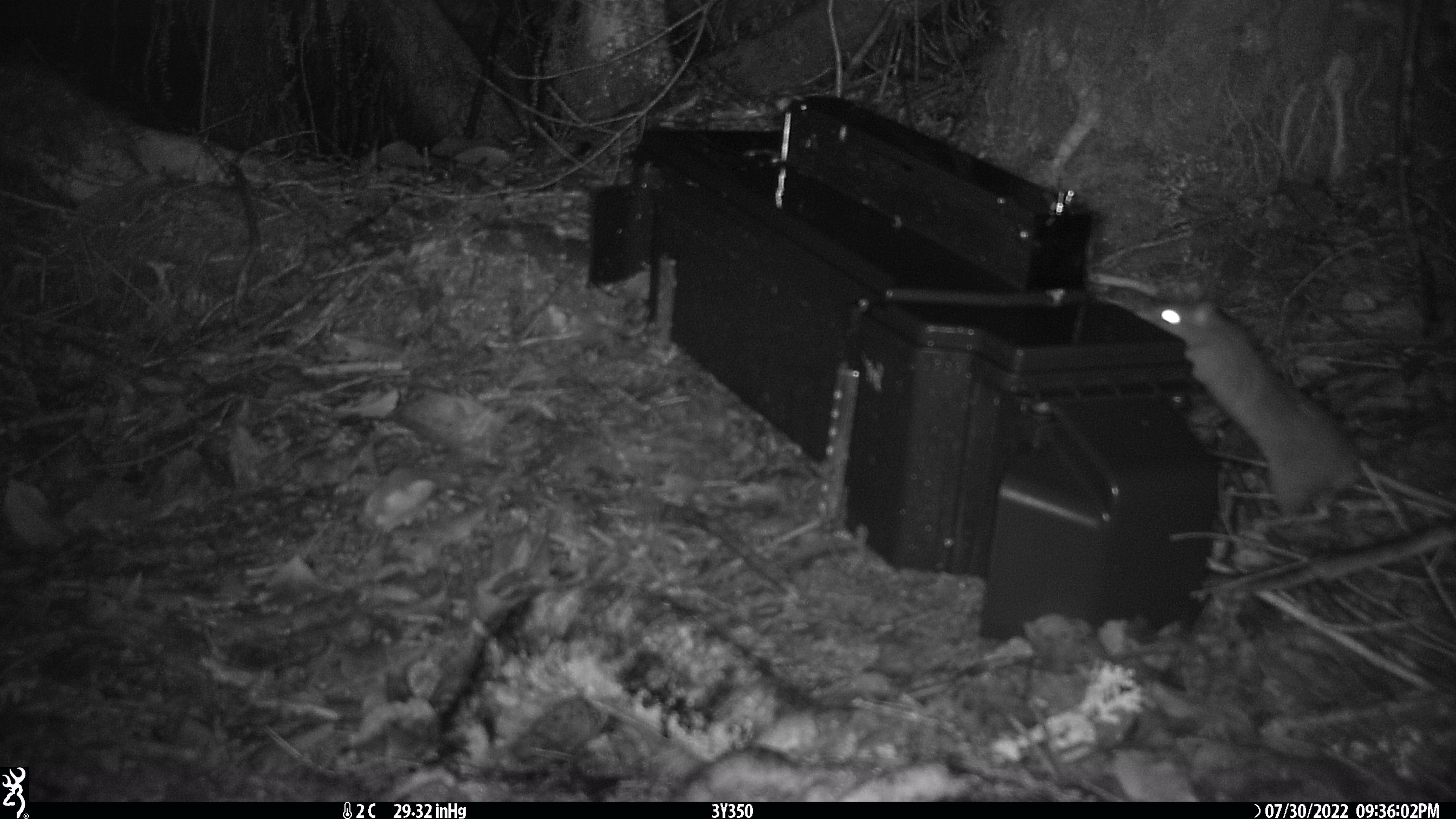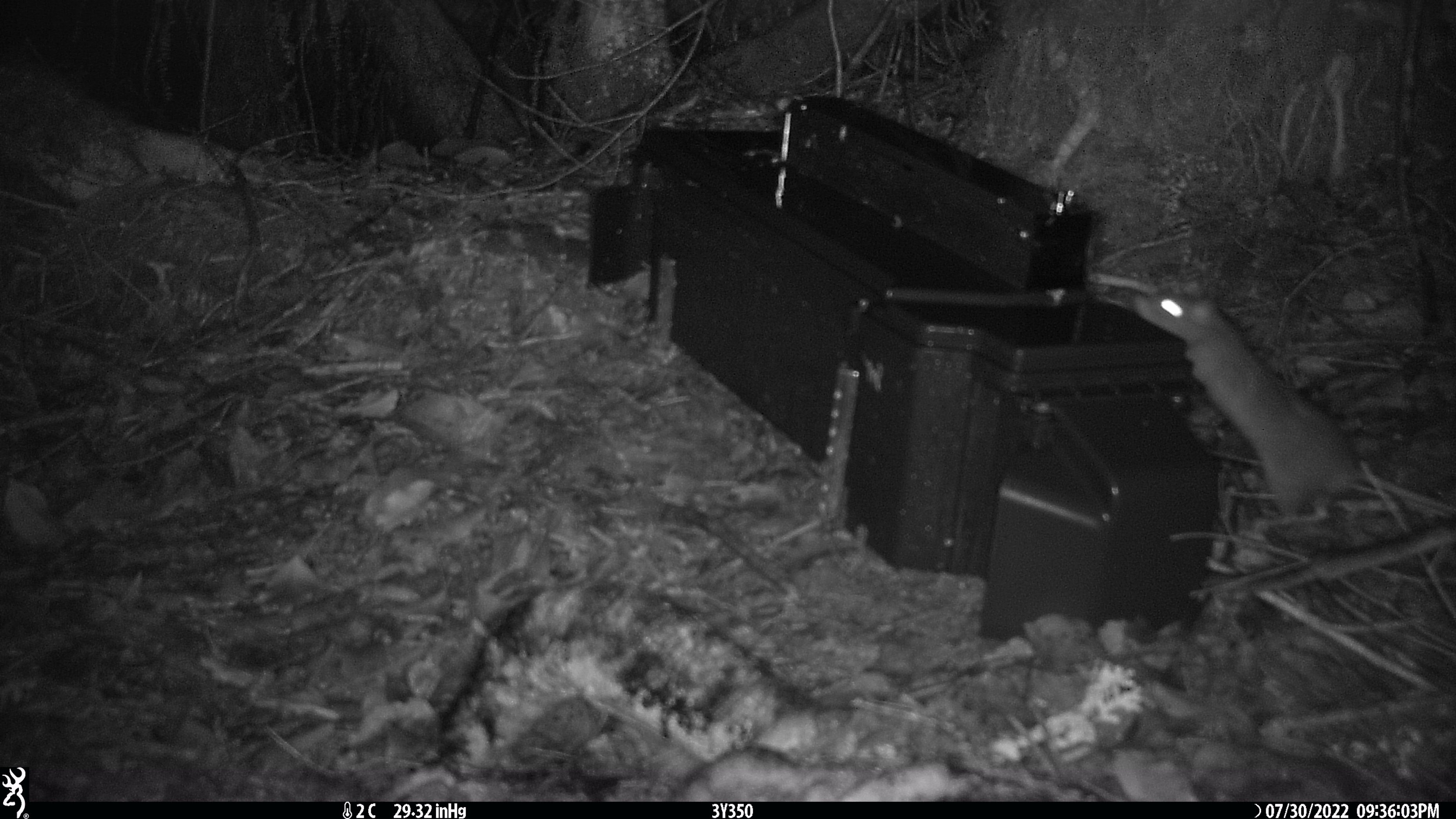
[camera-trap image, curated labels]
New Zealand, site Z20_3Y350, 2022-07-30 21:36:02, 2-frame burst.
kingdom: Animalia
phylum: Chordata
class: Mammalia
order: Rodentia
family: Muridae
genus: Rattus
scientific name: Rattus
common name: rat